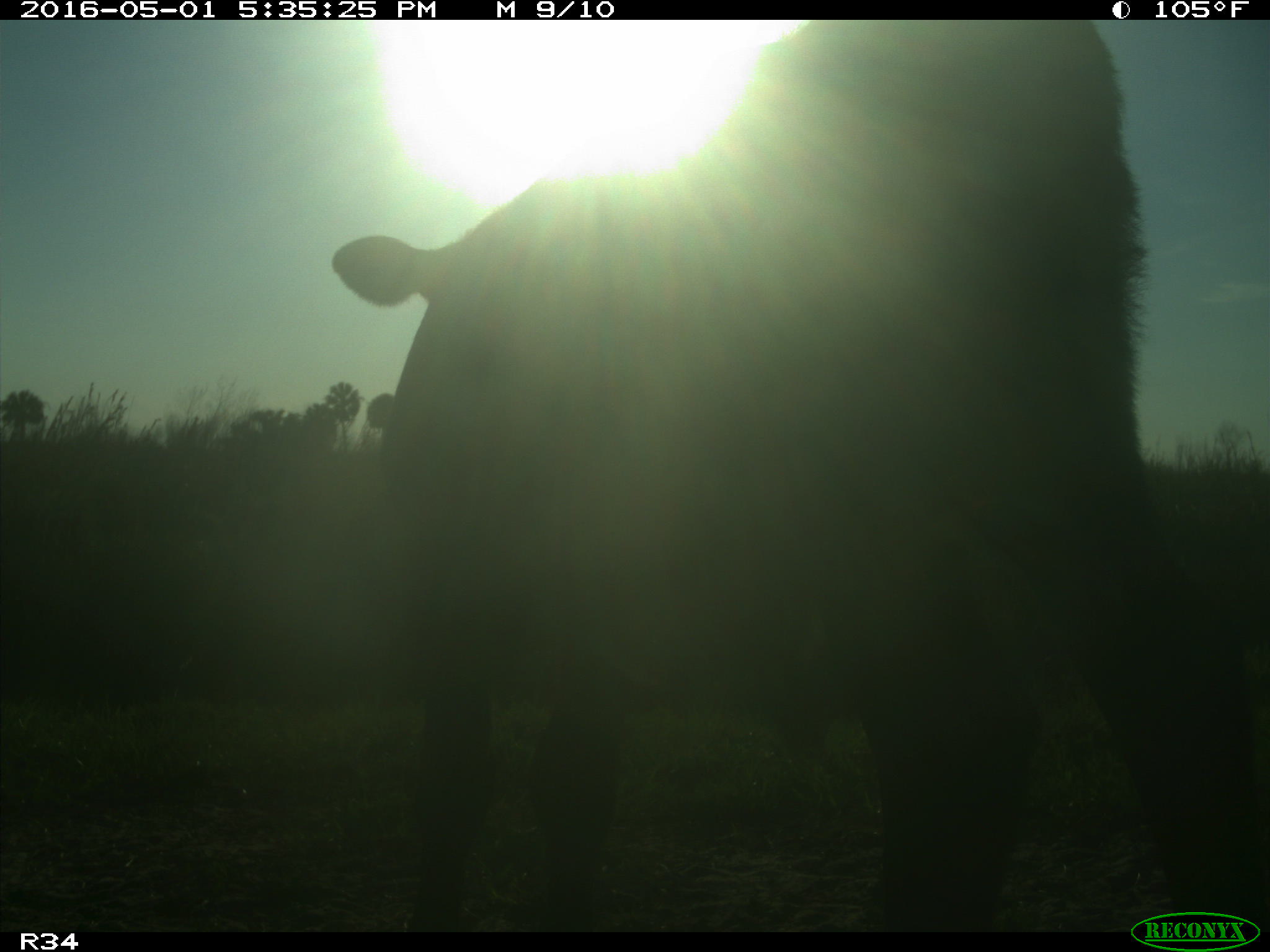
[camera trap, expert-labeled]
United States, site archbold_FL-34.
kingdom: Animalia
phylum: Chordata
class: Mammalia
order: Artiodactyla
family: Bovidae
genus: Bos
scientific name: Bos taurus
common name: domestic cow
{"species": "Bos taurus (domestic cow)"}